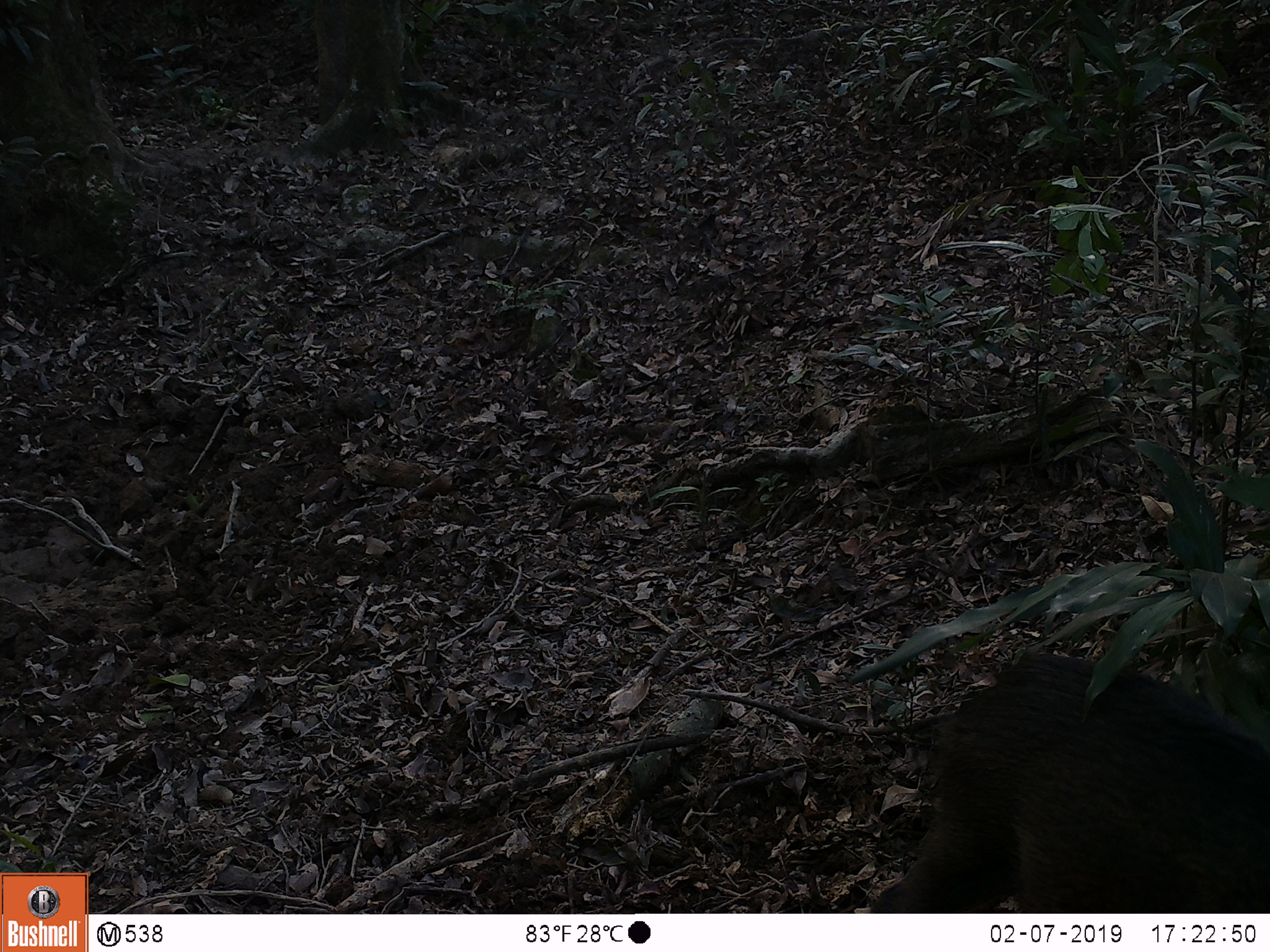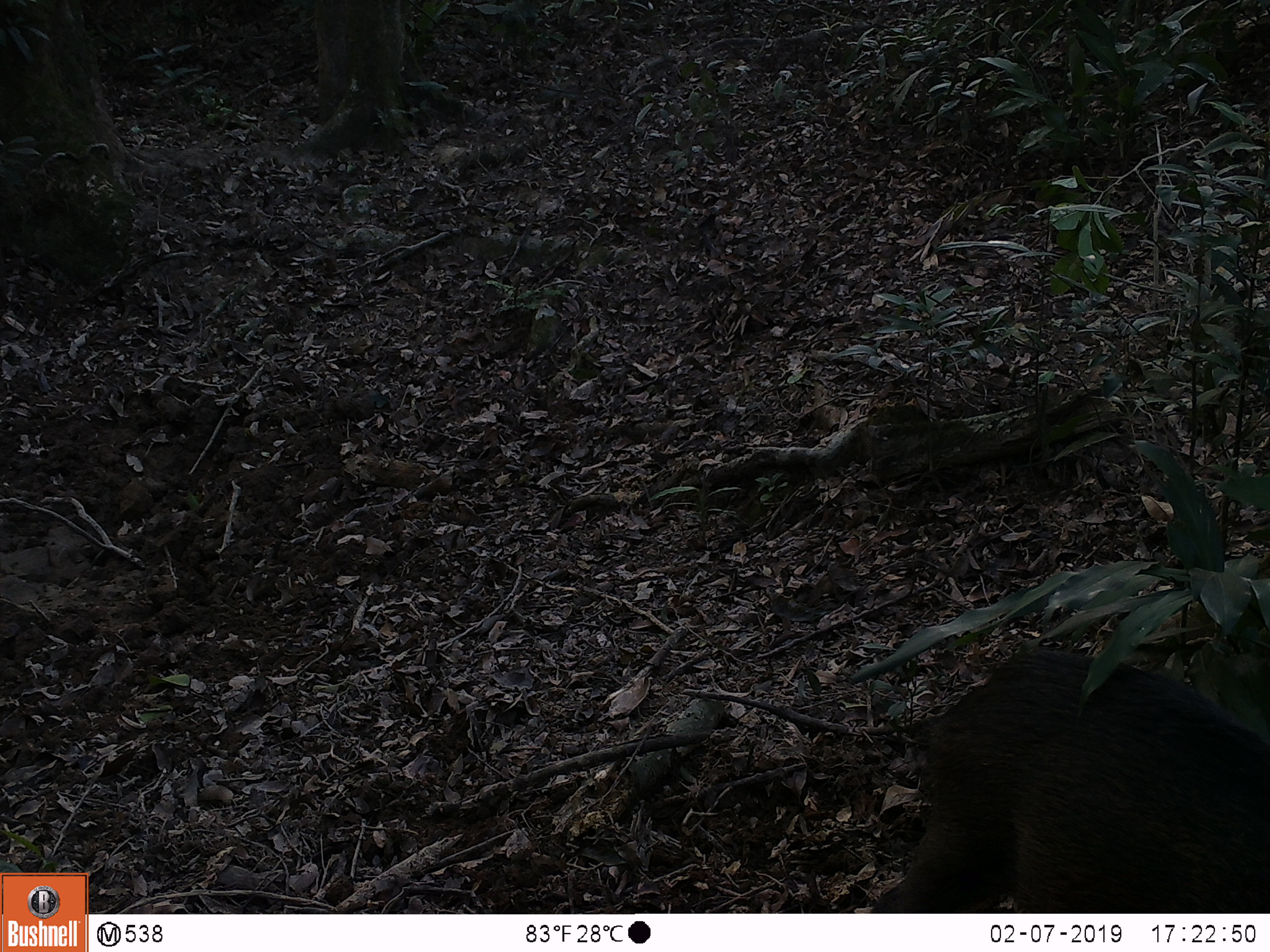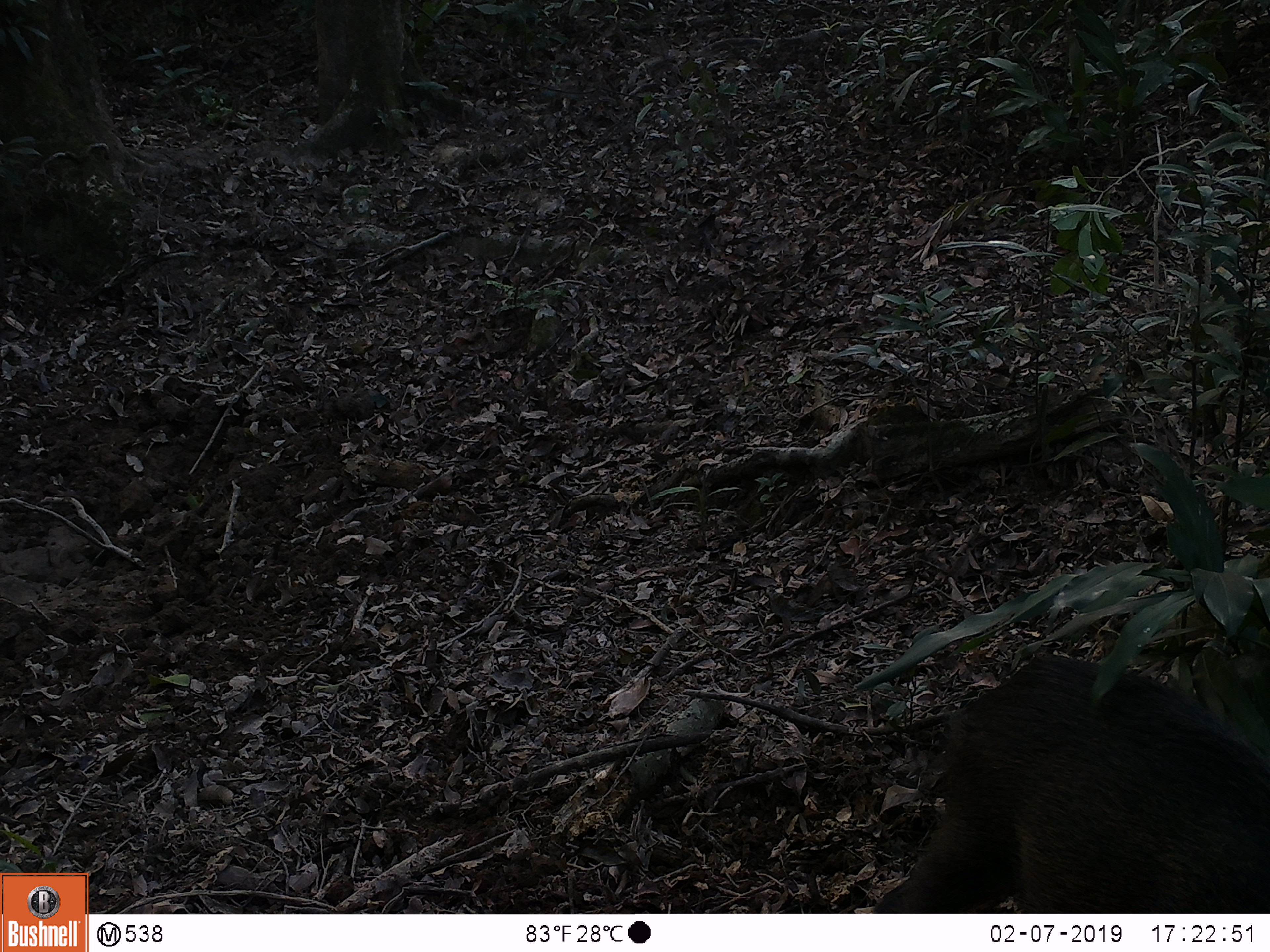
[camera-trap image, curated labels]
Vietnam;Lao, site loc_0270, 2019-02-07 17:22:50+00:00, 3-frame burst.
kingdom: Animalia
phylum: Chordata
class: Mammalia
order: Artiodactyla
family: Suidae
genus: Sus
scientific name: Sus scrofa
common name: eurasian wild pig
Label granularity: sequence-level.